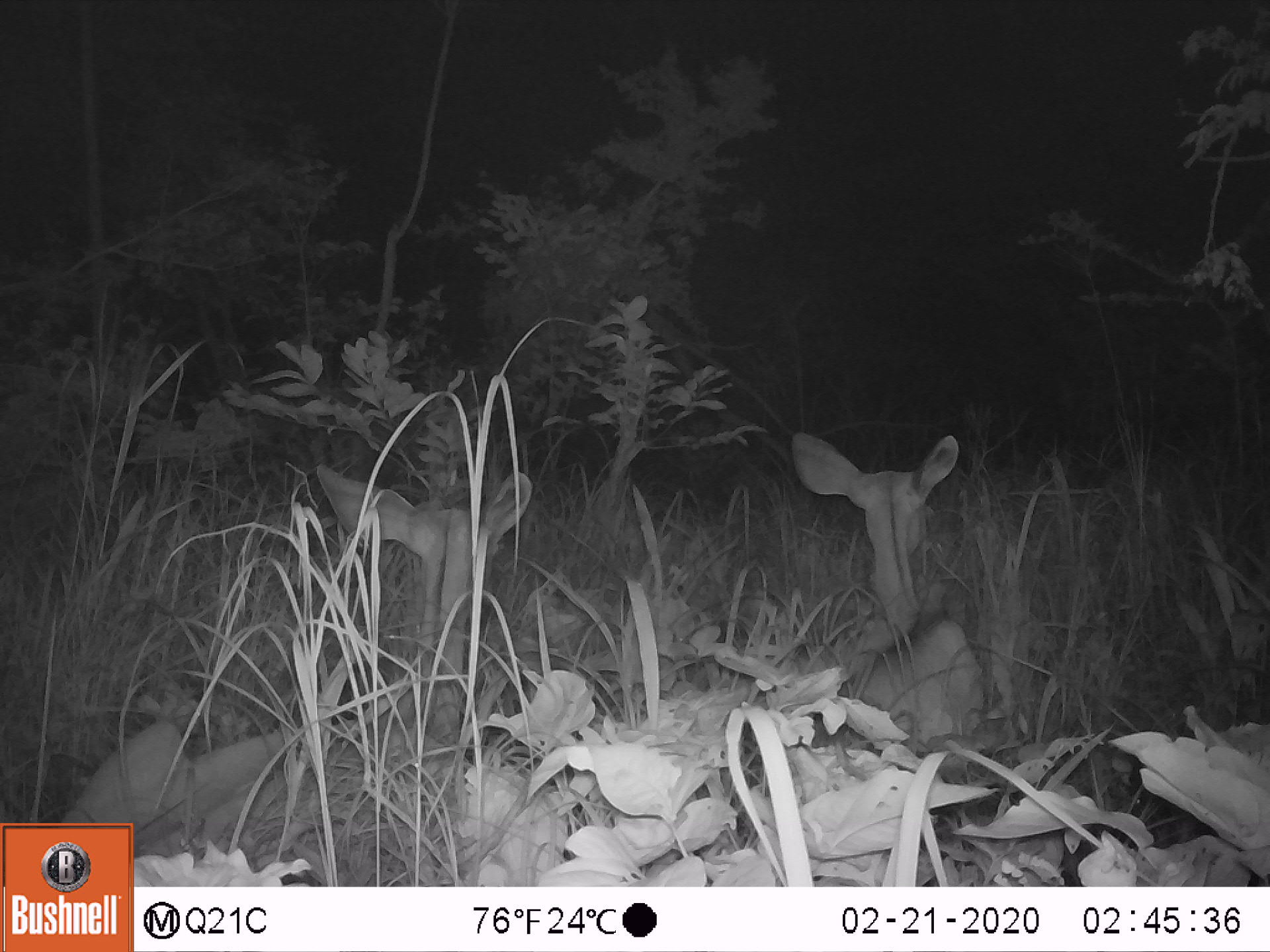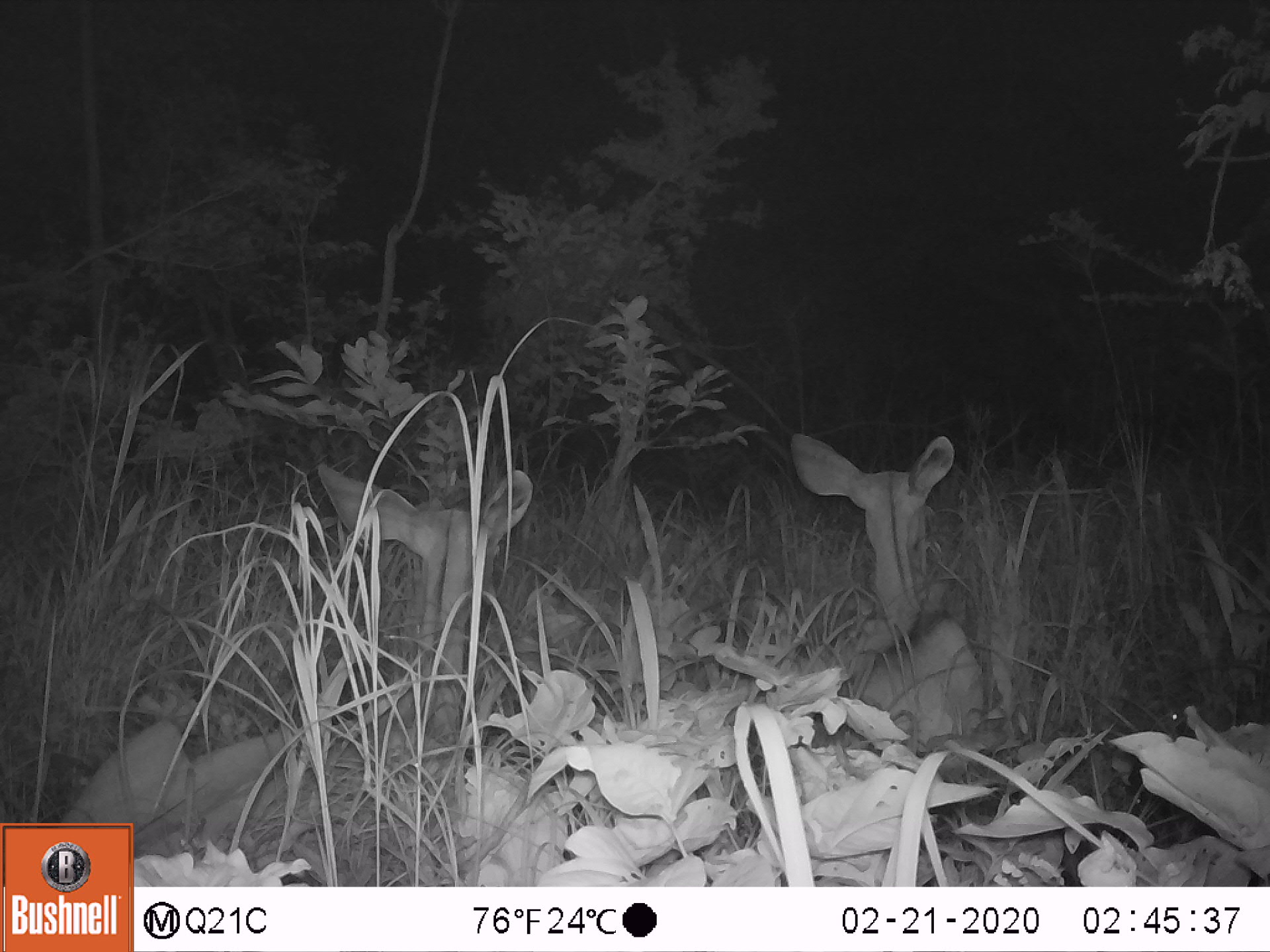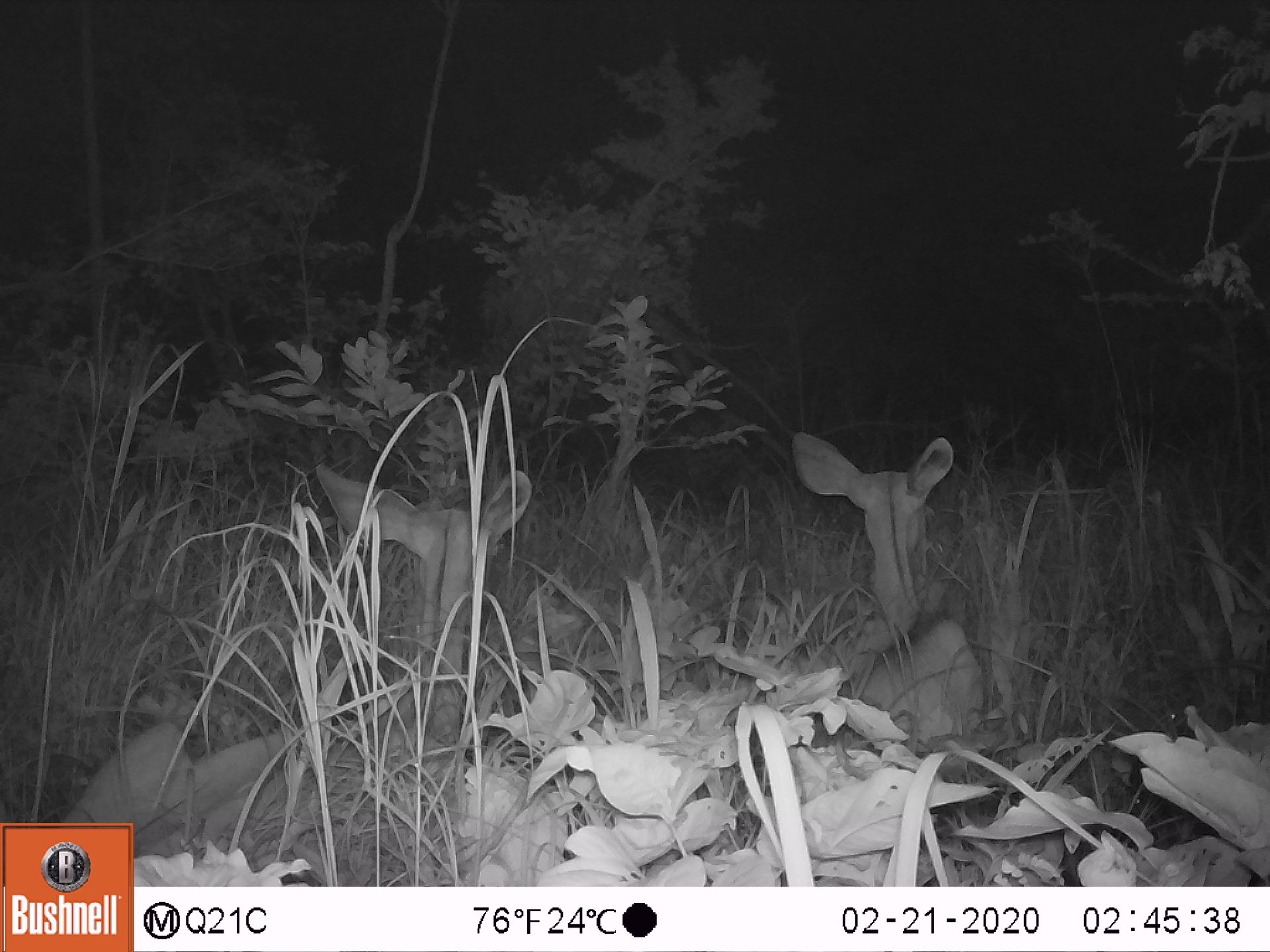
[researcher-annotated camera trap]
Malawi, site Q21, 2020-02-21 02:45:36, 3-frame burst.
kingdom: Animalia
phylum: Chordata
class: Mammalia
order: Artiodactyla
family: Bovidae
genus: Tragelaphus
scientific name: Tragelaphus strepsiceros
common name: greater kudu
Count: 2.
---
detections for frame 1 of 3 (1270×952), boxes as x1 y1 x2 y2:
greater kudu: 74 461 545 819; 777 427 981 739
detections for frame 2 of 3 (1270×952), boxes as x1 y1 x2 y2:
greater kudu: 84 464 546 811; 782 429 1002 752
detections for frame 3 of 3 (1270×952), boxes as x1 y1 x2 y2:
greater kudu: 72 466 543 818; 787 420 1005 744